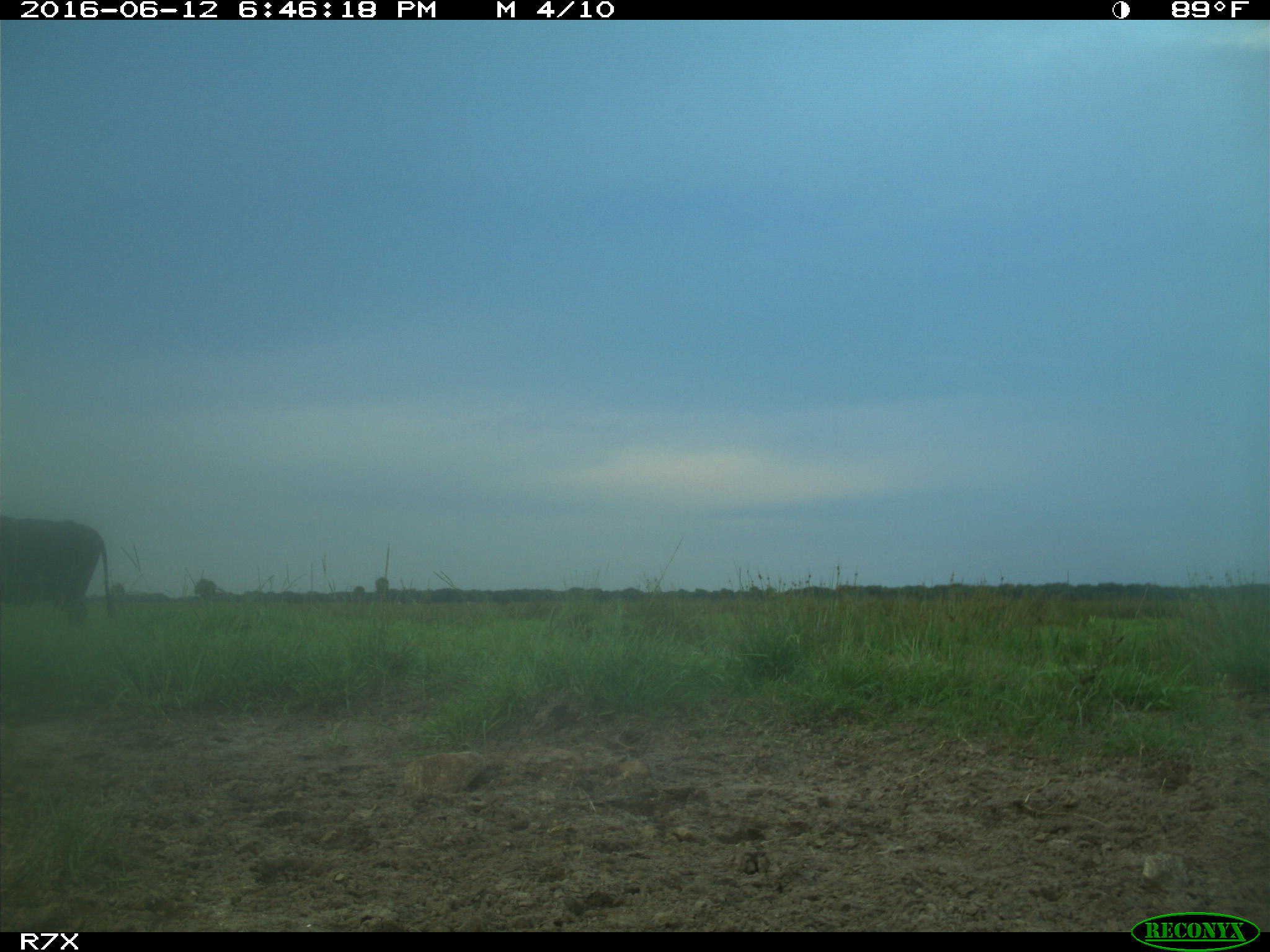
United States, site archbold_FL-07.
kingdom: Animalia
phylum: Chordata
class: Mammalia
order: Artiodactyla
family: Bovidae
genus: Bos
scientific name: Bos taurus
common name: domestic cow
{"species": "Bos taurus (domestic cow)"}